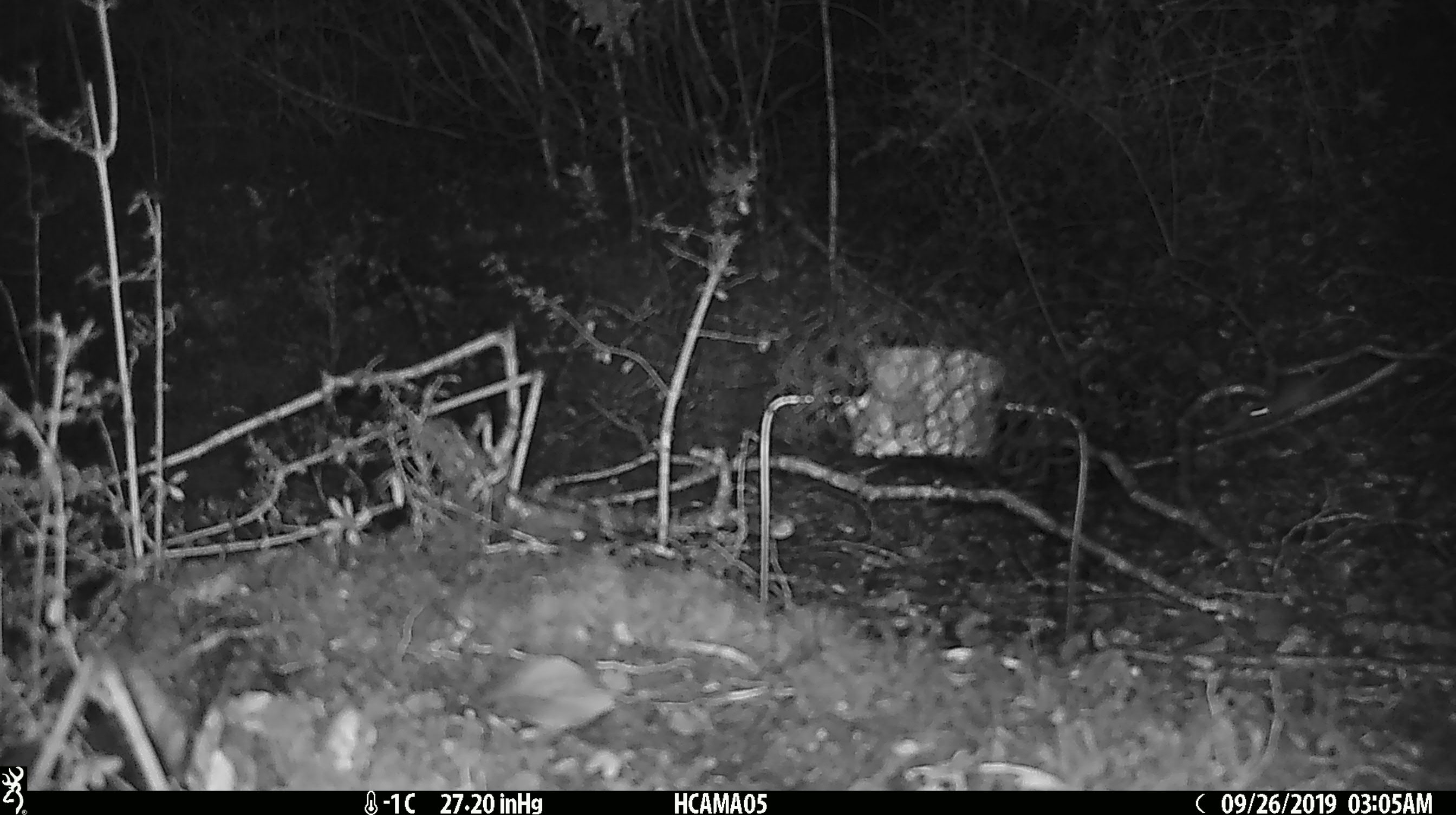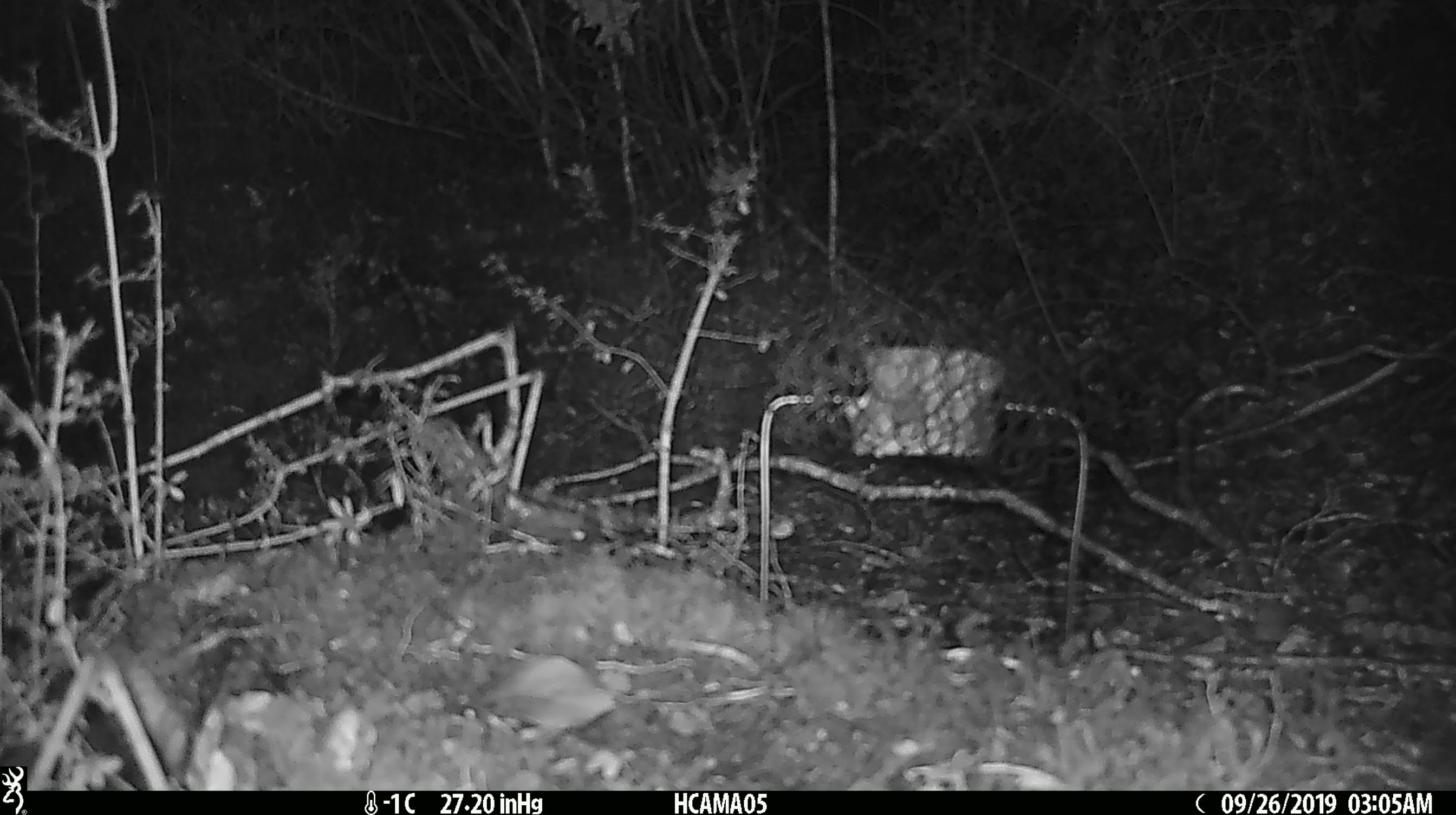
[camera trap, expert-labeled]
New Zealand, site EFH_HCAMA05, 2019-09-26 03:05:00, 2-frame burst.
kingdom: Animalia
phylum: Chordata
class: Mammalia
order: Rodentia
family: Muridae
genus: Mus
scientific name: Mus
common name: mouse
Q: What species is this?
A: Mouse (Mus).